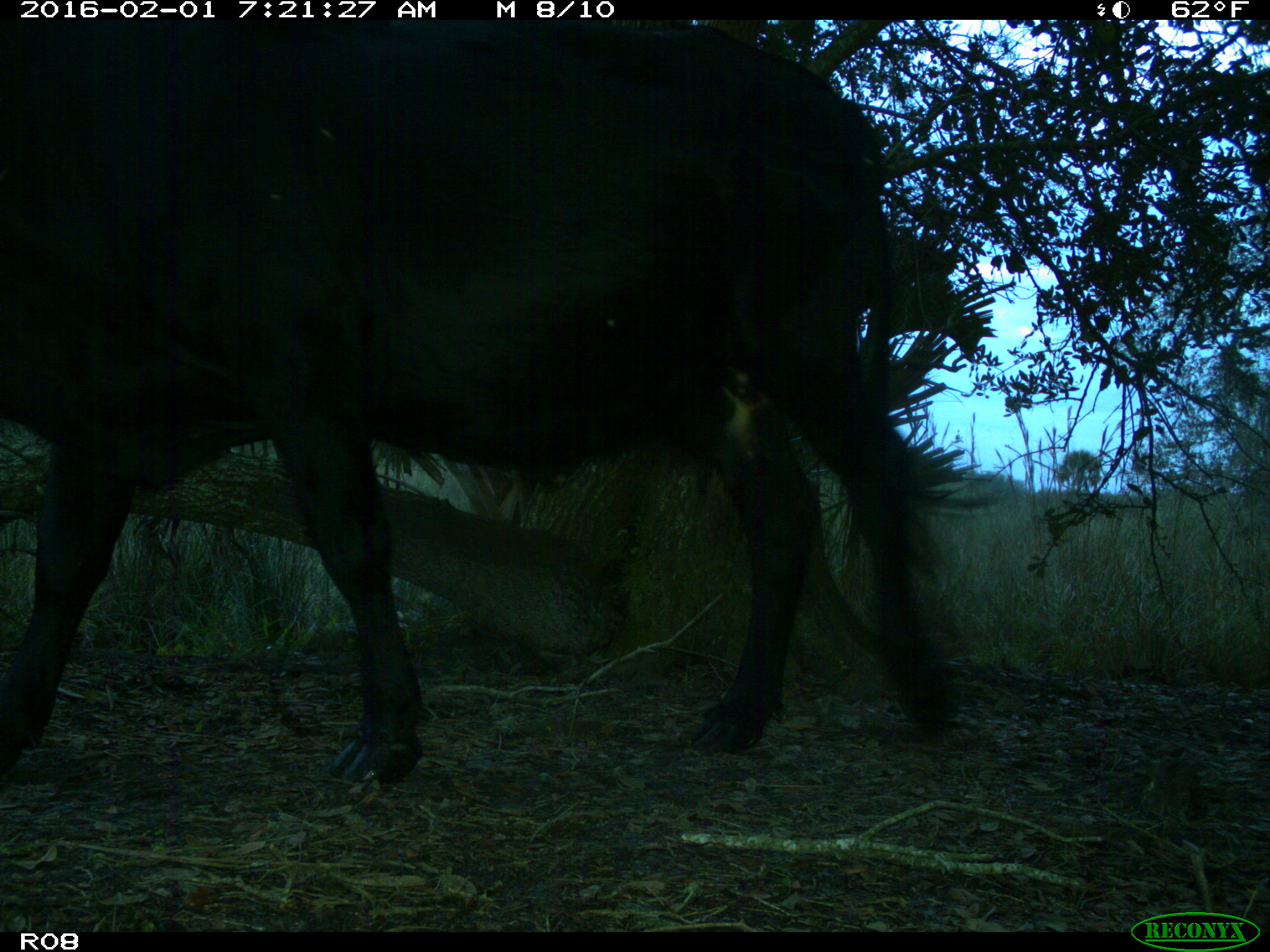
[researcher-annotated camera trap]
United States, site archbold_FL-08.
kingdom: Animalia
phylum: Chordata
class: Mammalia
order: Artiodactyla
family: Bovidae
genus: Bos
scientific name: Bos taurus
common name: domestic cow